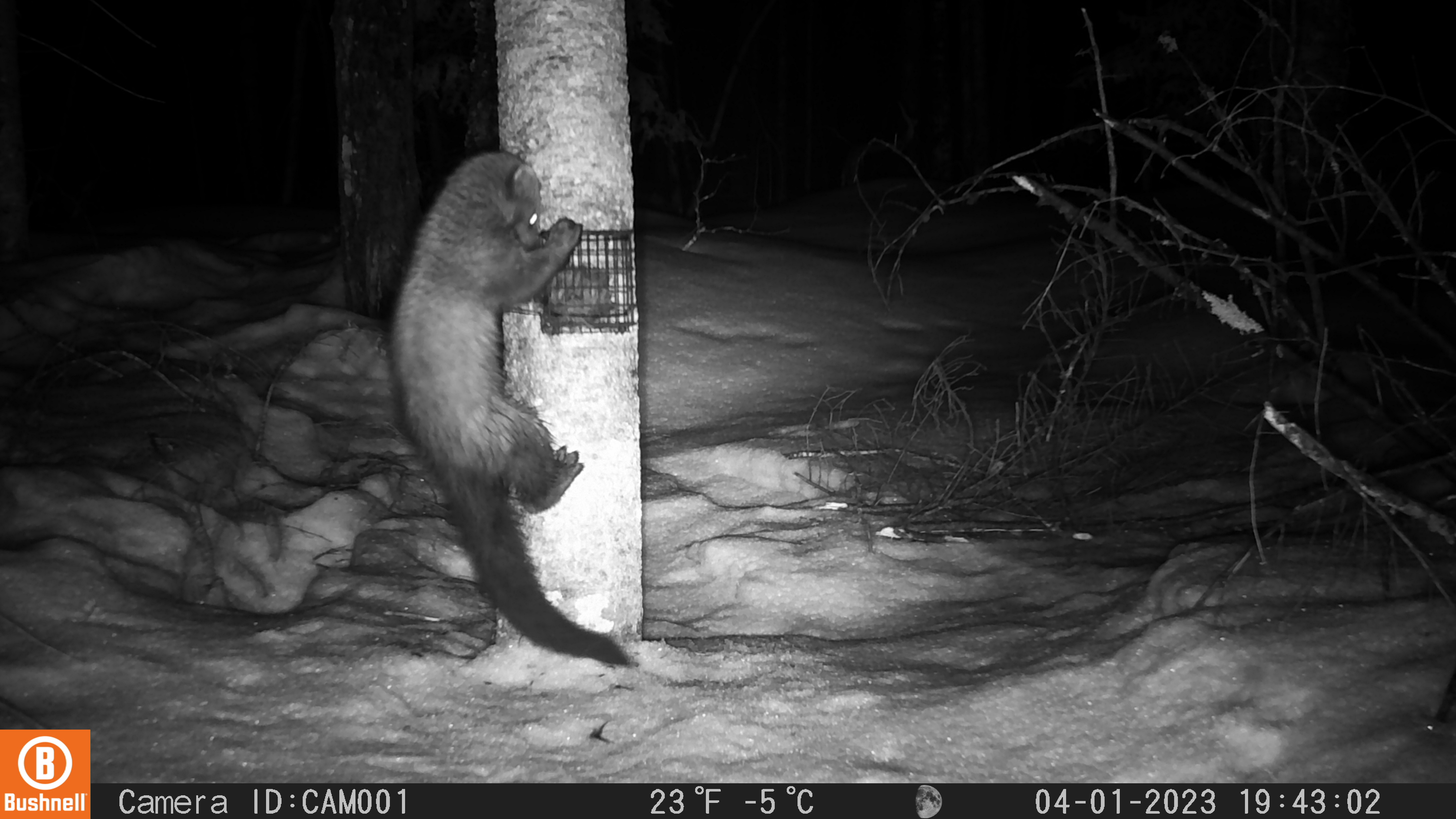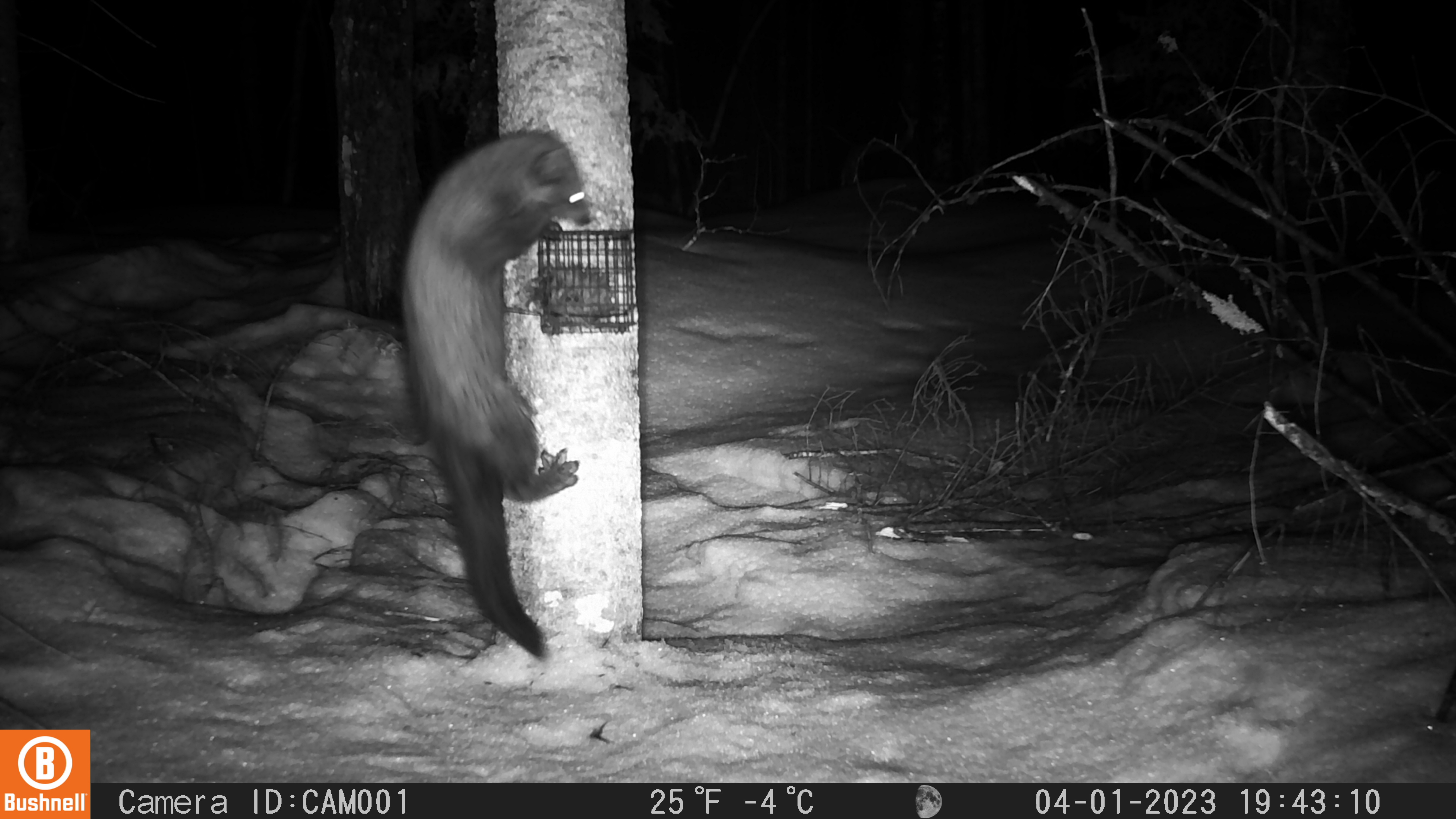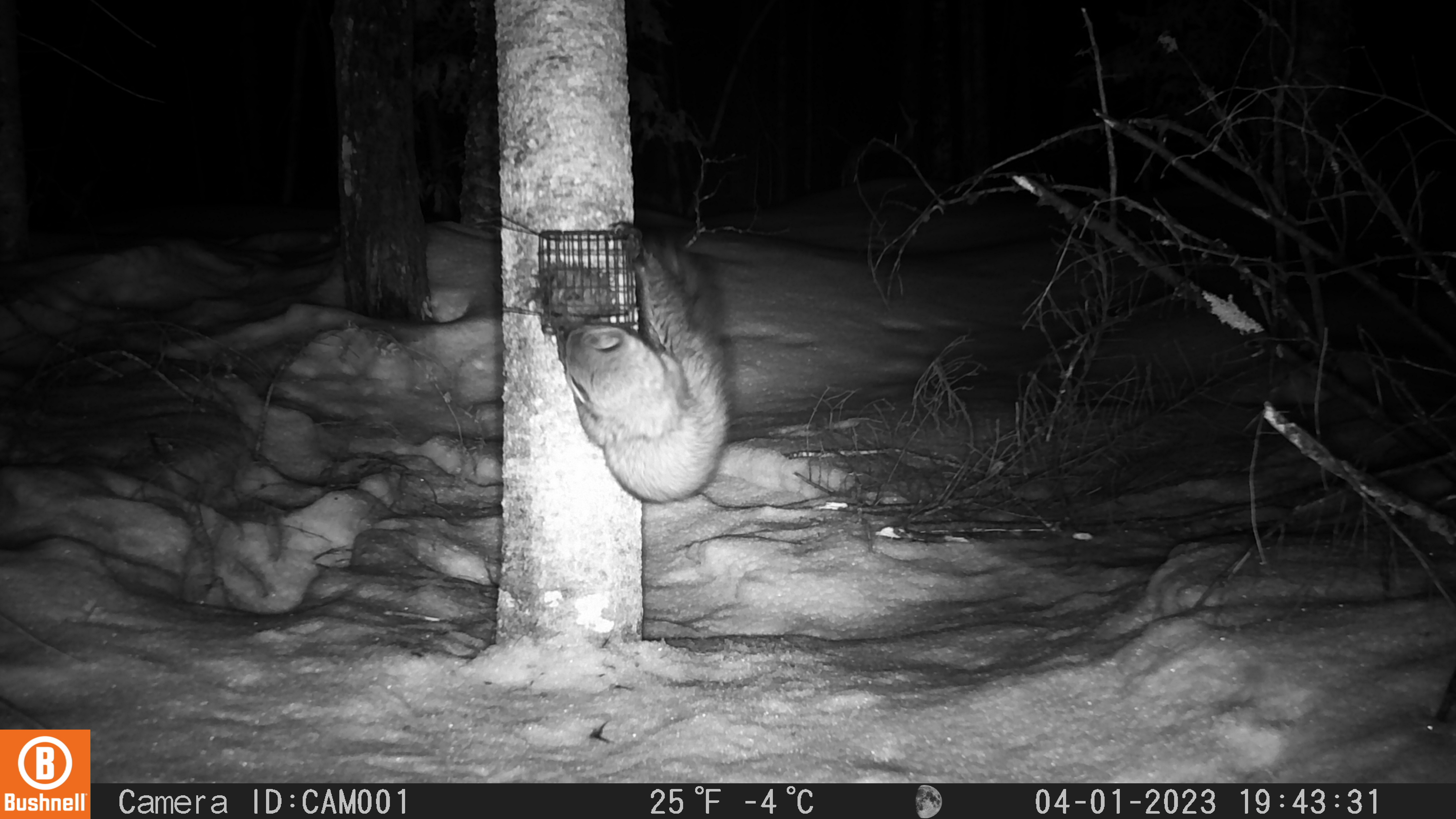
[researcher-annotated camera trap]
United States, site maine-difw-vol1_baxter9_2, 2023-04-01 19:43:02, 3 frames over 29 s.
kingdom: Animalia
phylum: Chordata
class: Mammalia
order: Carnivora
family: Mustelidae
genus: Pekania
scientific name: Pekania pennanti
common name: fisher